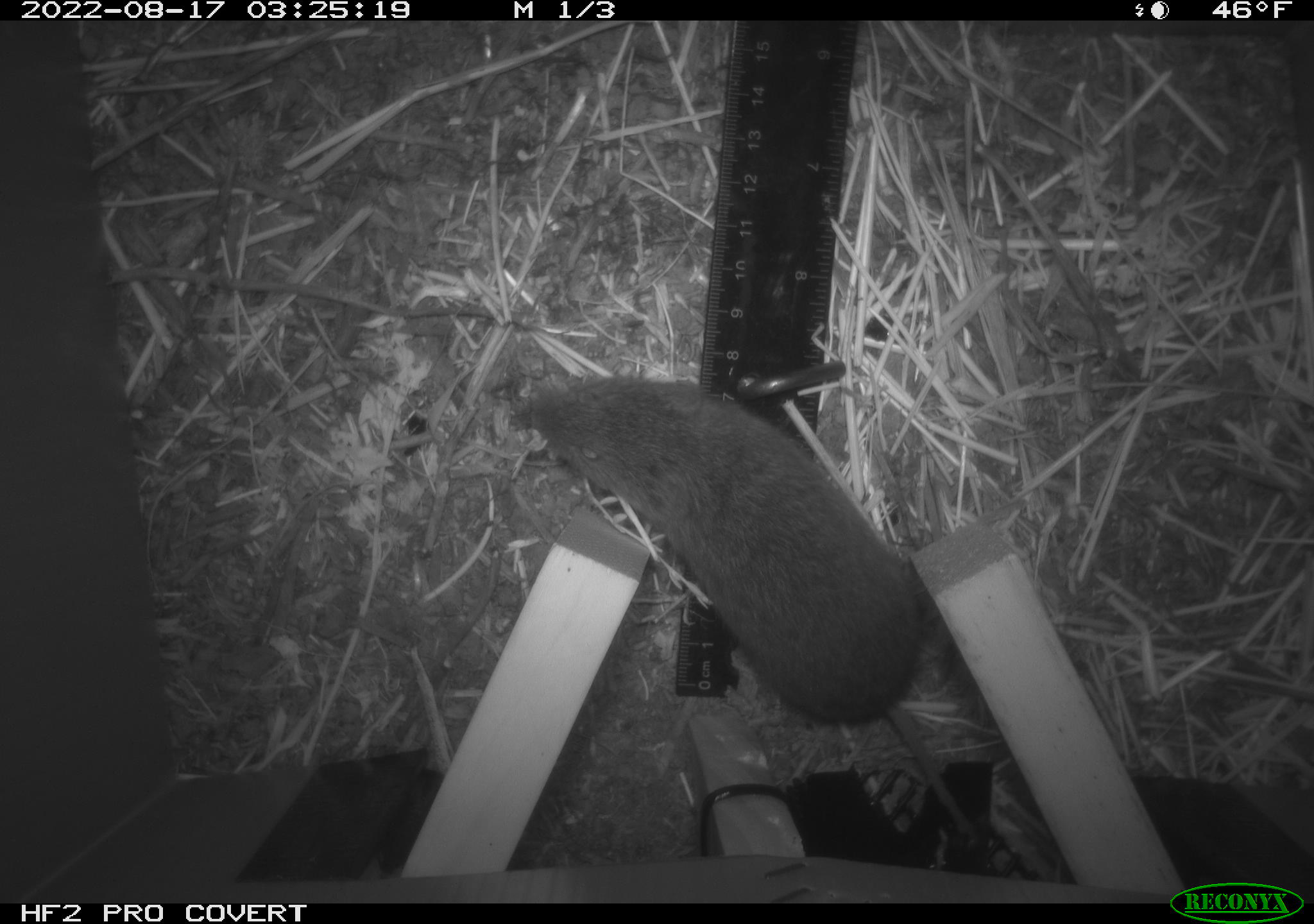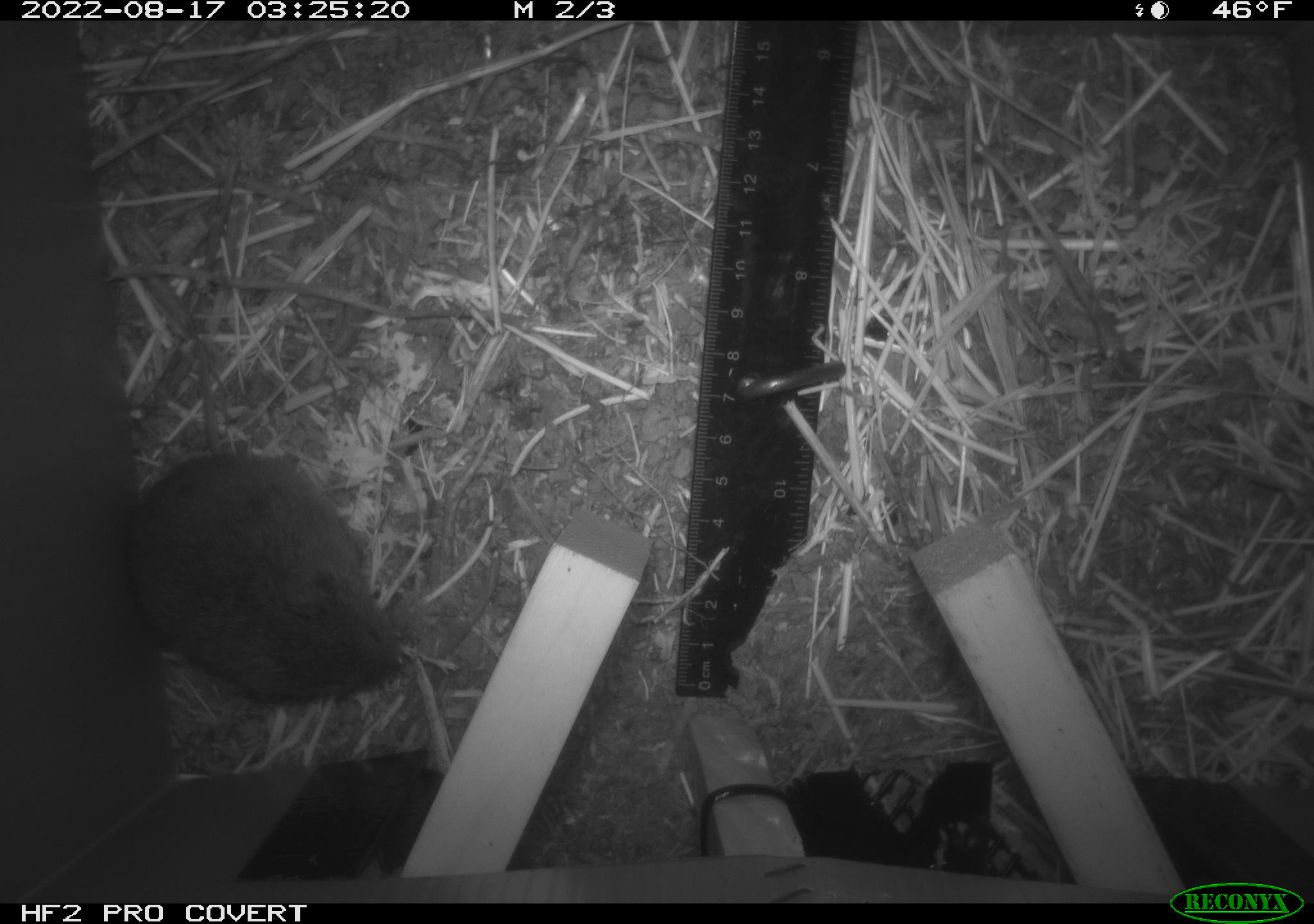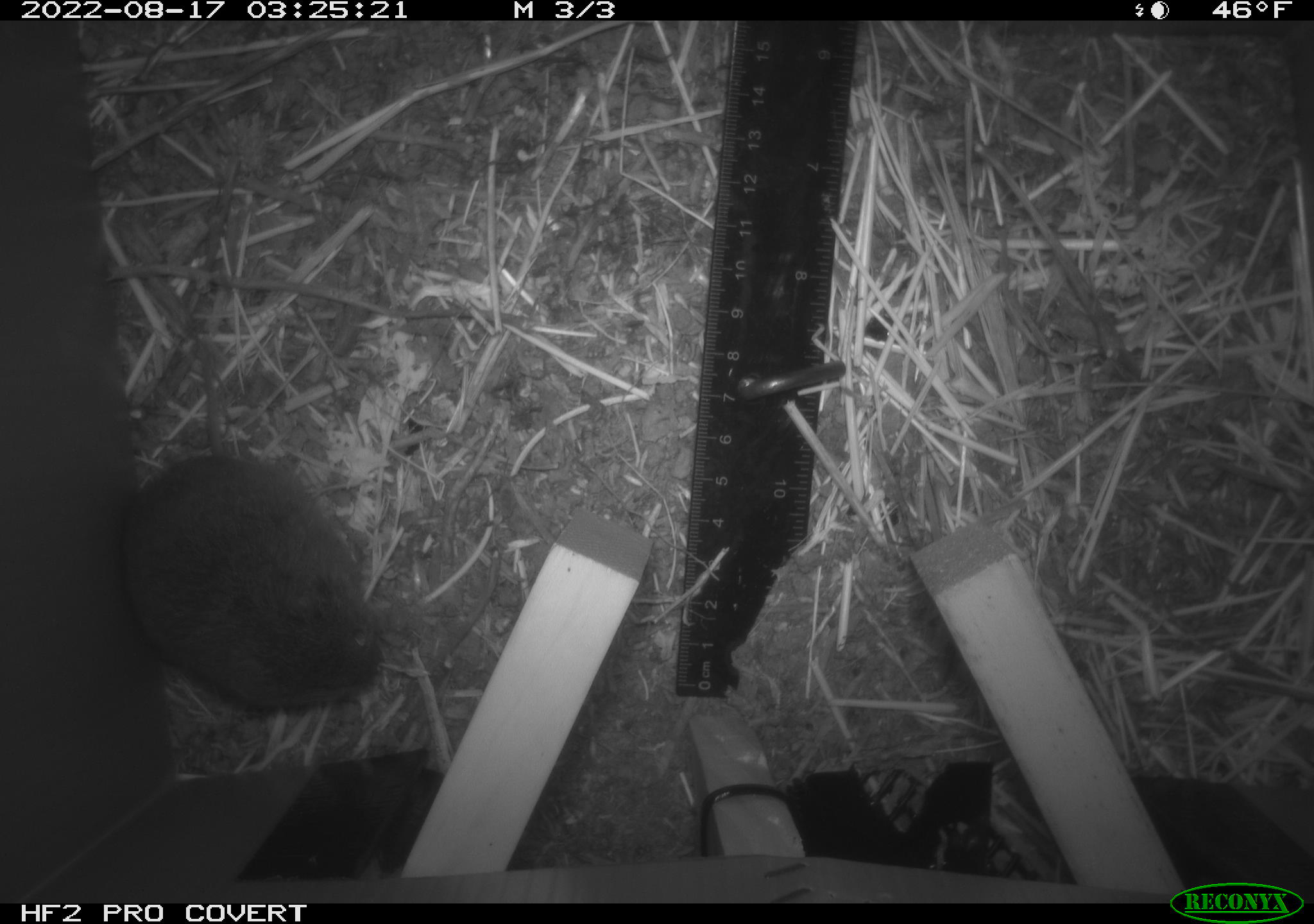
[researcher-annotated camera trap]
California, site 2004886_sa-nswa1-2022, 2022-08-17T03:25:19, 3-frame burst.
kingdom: Animalia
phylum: Chordata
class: Mammalia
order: Rodentia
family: Cricetidae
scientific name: Cricetidae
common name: hamsters, voles, lemmings, and allies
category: cricetidae family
Cricetidae family (hamsters, voles, lemmings, and allies) (Cricetidae).